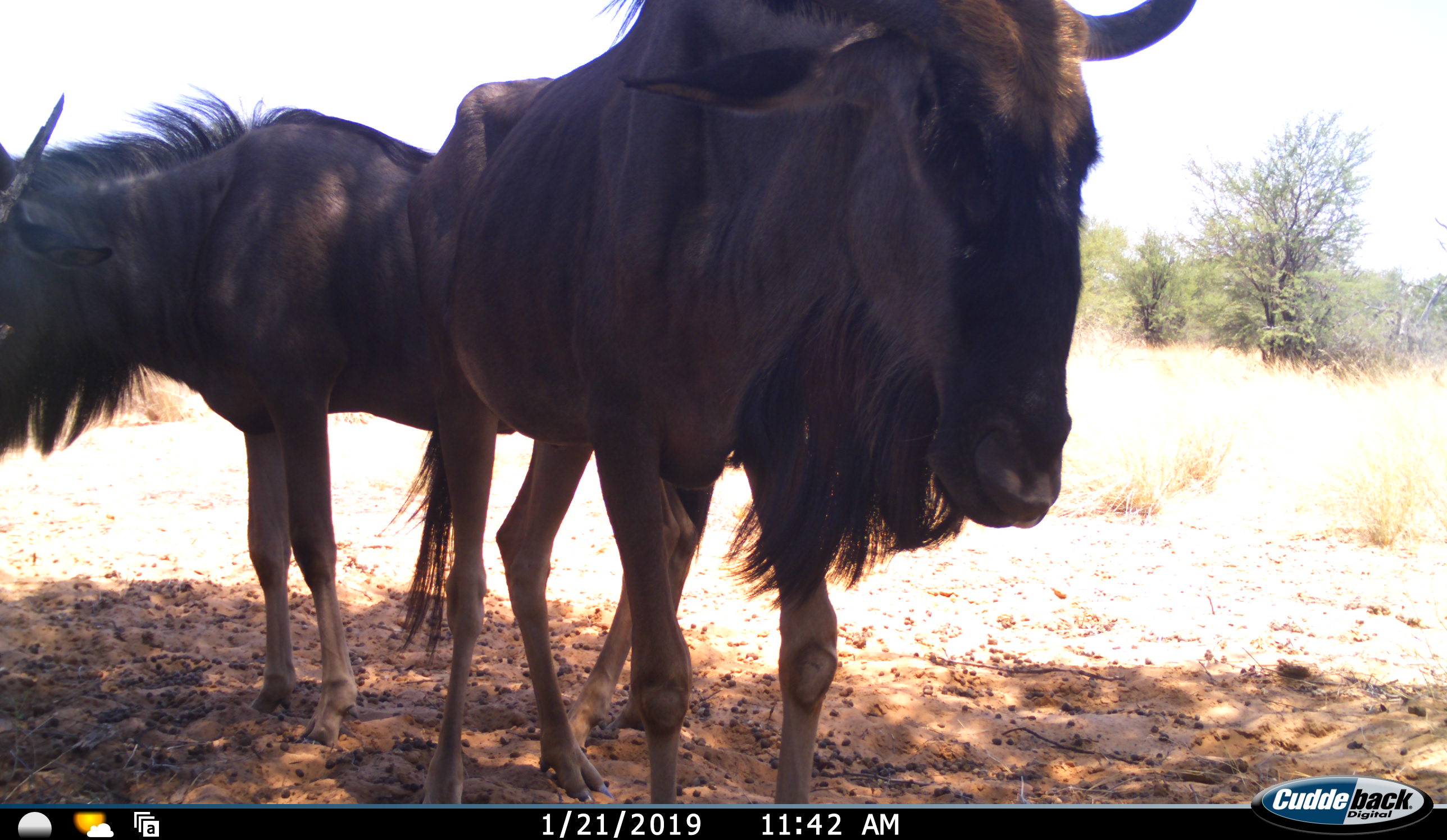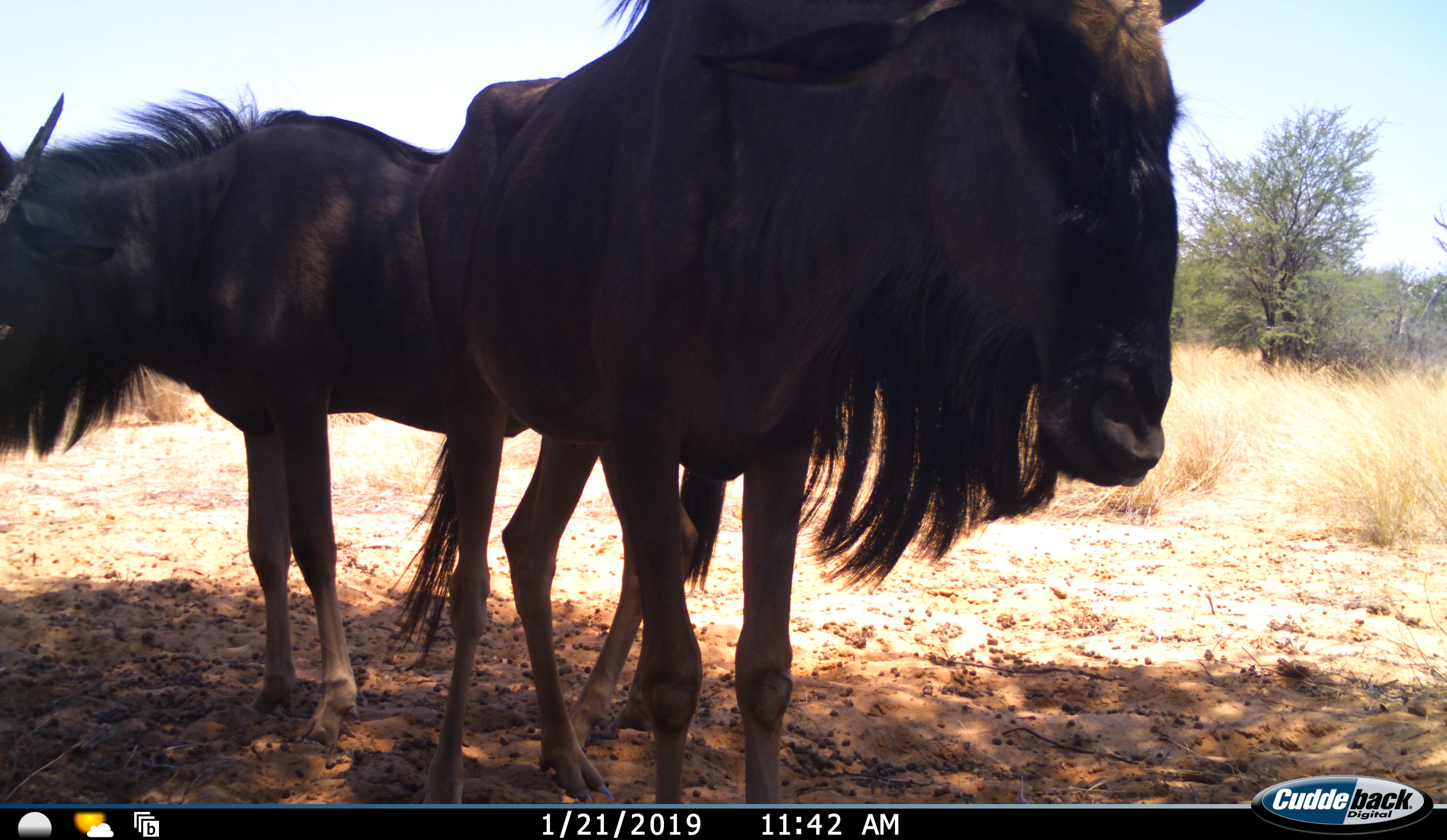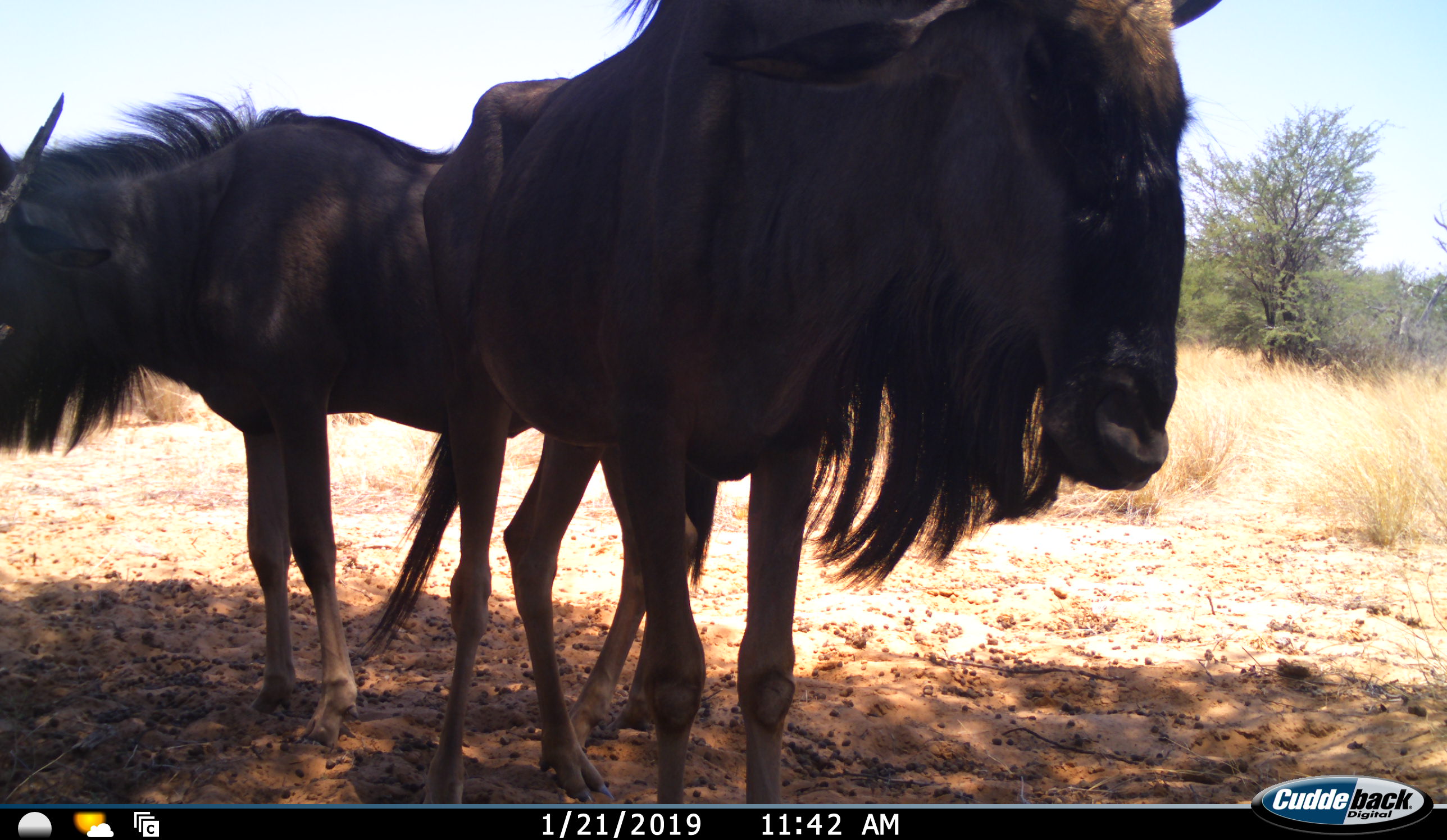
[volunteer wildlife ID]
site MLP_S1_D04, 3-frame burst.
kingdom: Animalia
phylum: Chordata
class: Mammalia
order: Artiodactyla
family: Bovidae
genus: Connochaetes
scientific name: Connochaetes taurinus taurinus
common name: blue wildebeest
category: wildebeestblue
Wildebeestblue (blue wildebeest) (Connochaetes taurinus taurinus), count 2. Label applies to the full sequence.